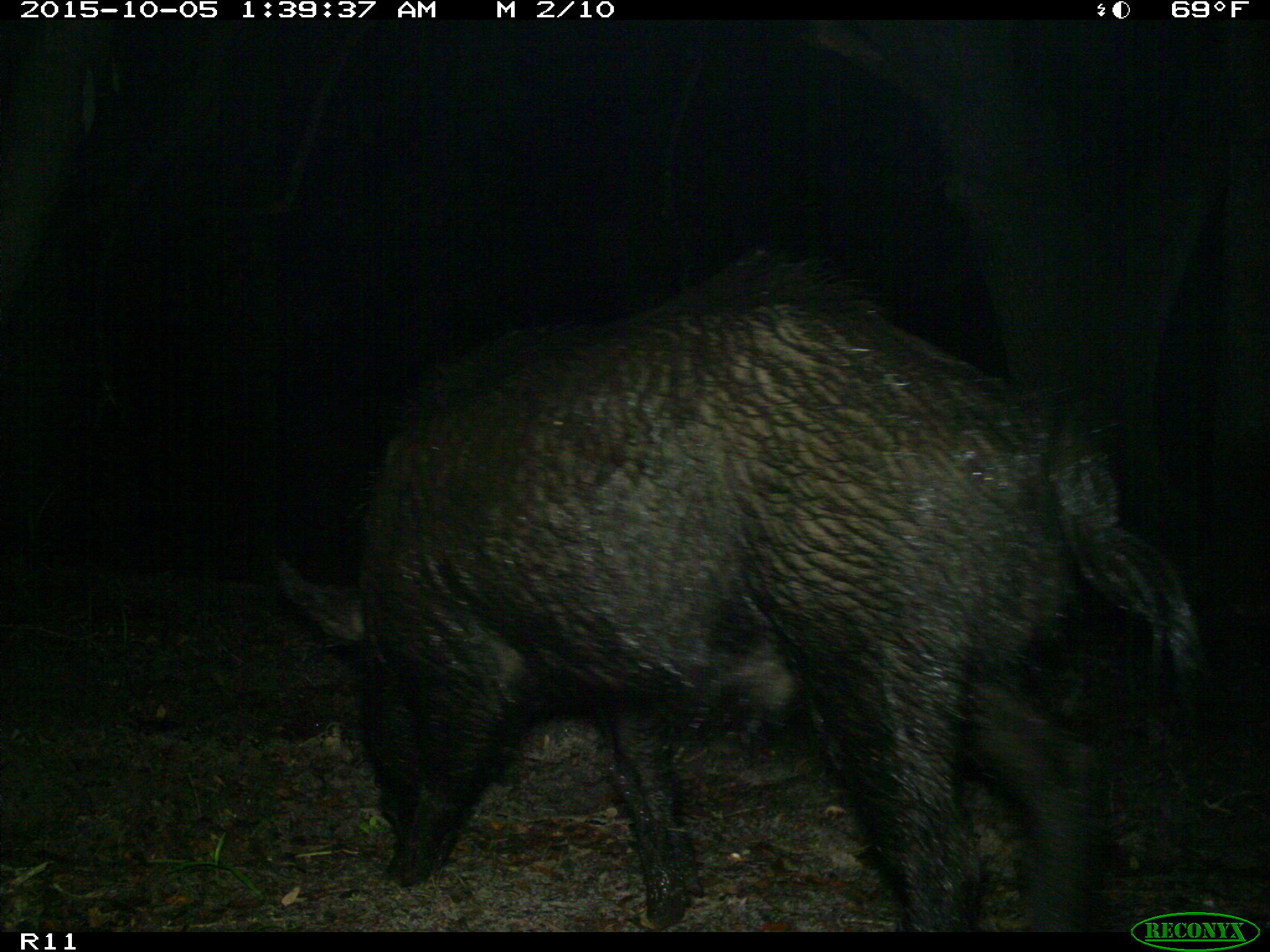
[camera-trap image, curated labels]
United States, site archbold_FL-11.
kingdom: Animalia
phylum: Chordata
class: Mammalia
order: Artiodactyla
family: Suidae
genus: Sus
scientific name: Sus scrofa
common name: wild boar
Sus scrofa (wild boar).